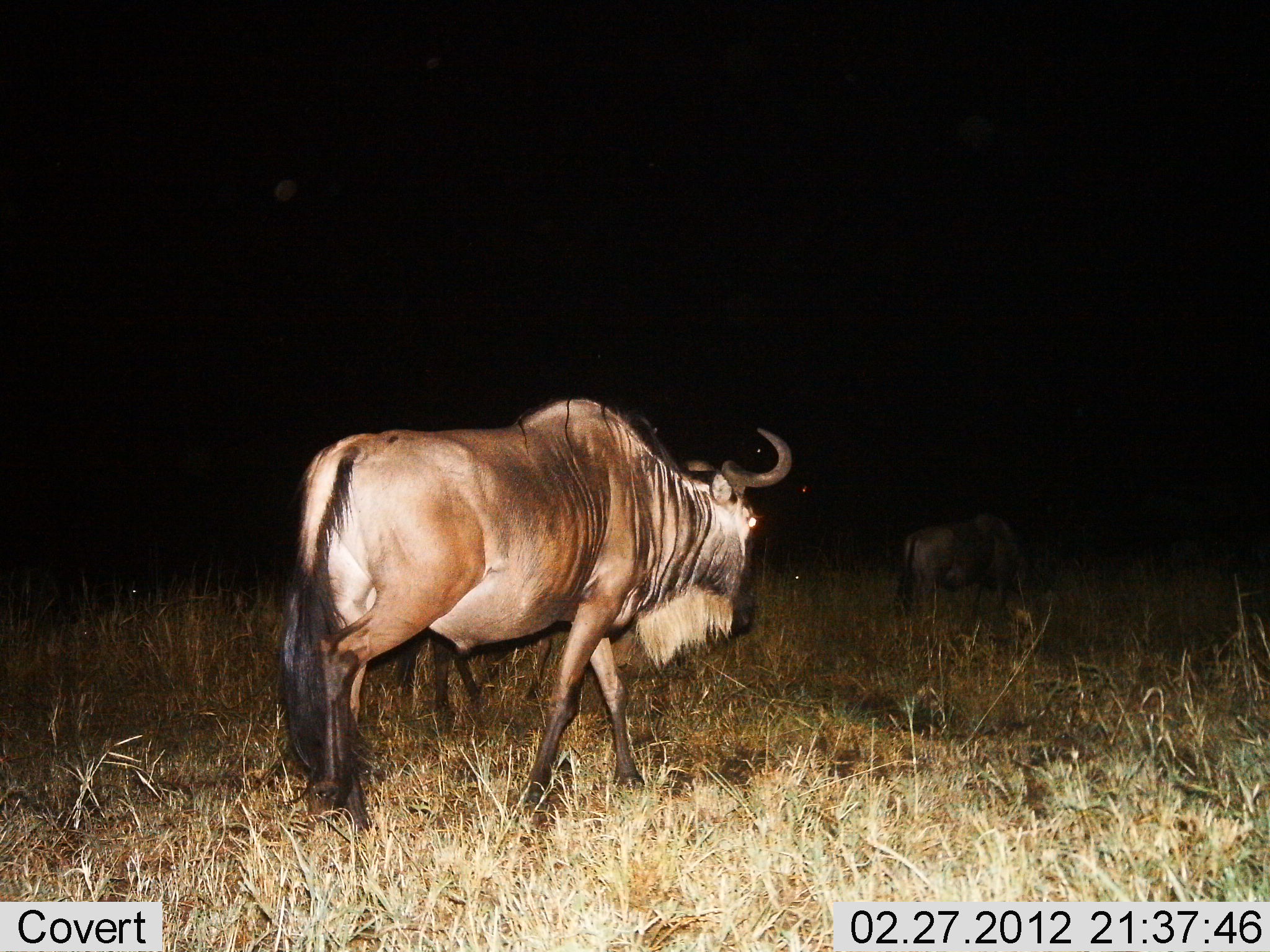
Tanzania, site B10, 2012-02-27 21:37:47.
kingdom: Animalia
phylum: Chordata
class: Mammalia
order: Artiodactyla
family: Bovidae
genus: Connochaetes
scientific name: Connochaetes taurinus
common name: blue wildebeest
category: wildebeest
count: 2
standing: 24%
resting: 0%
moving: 76%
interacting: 0%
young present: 0%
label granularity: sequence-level